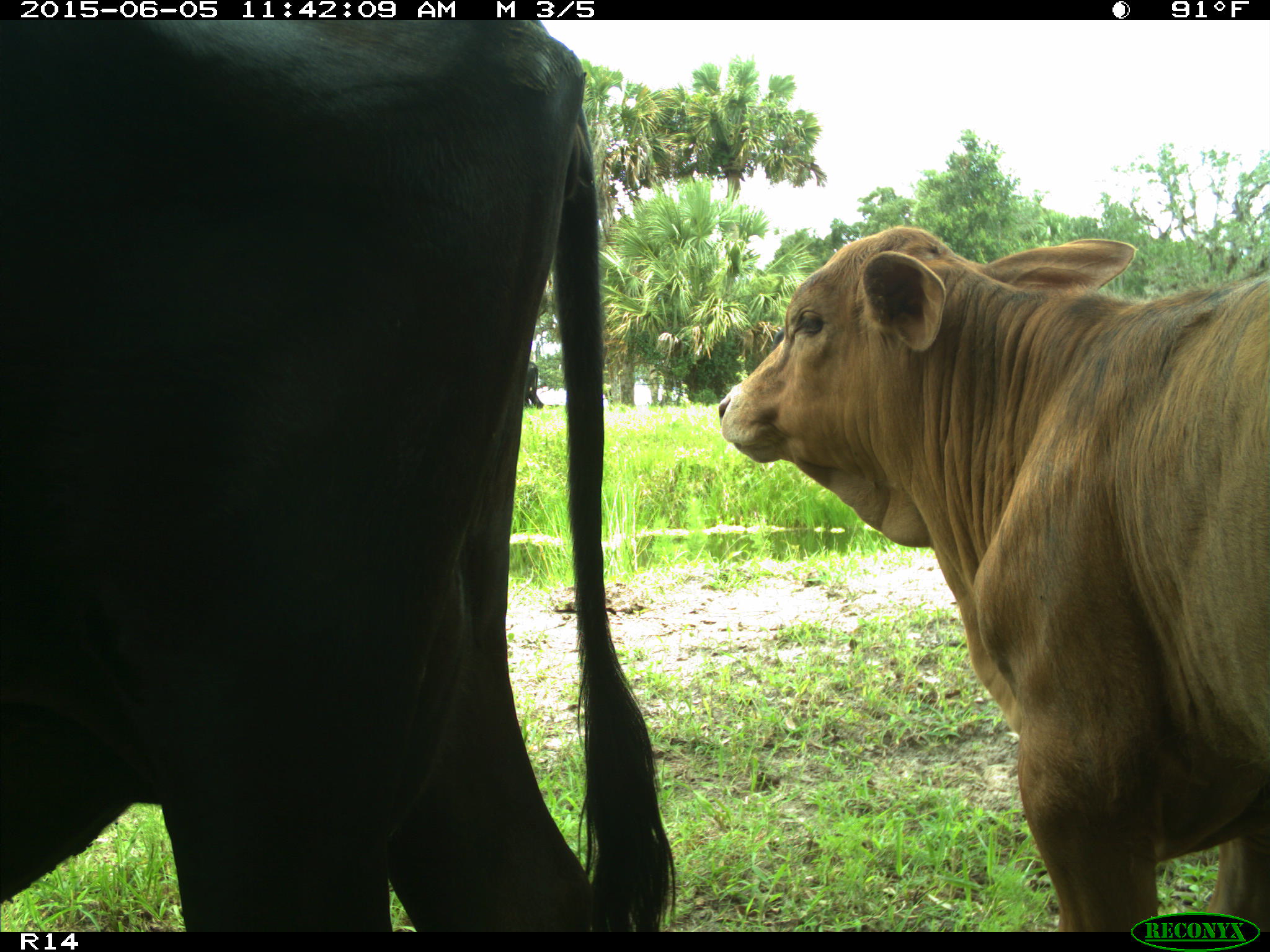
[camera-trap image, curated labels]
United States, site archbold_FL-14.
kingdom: Animalia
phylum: Chordata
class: Mammalia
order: Artiodactyla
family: Bovidae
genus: Bos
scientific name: Bos taurus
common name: domestic cow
Bos taurus (domestic cow).